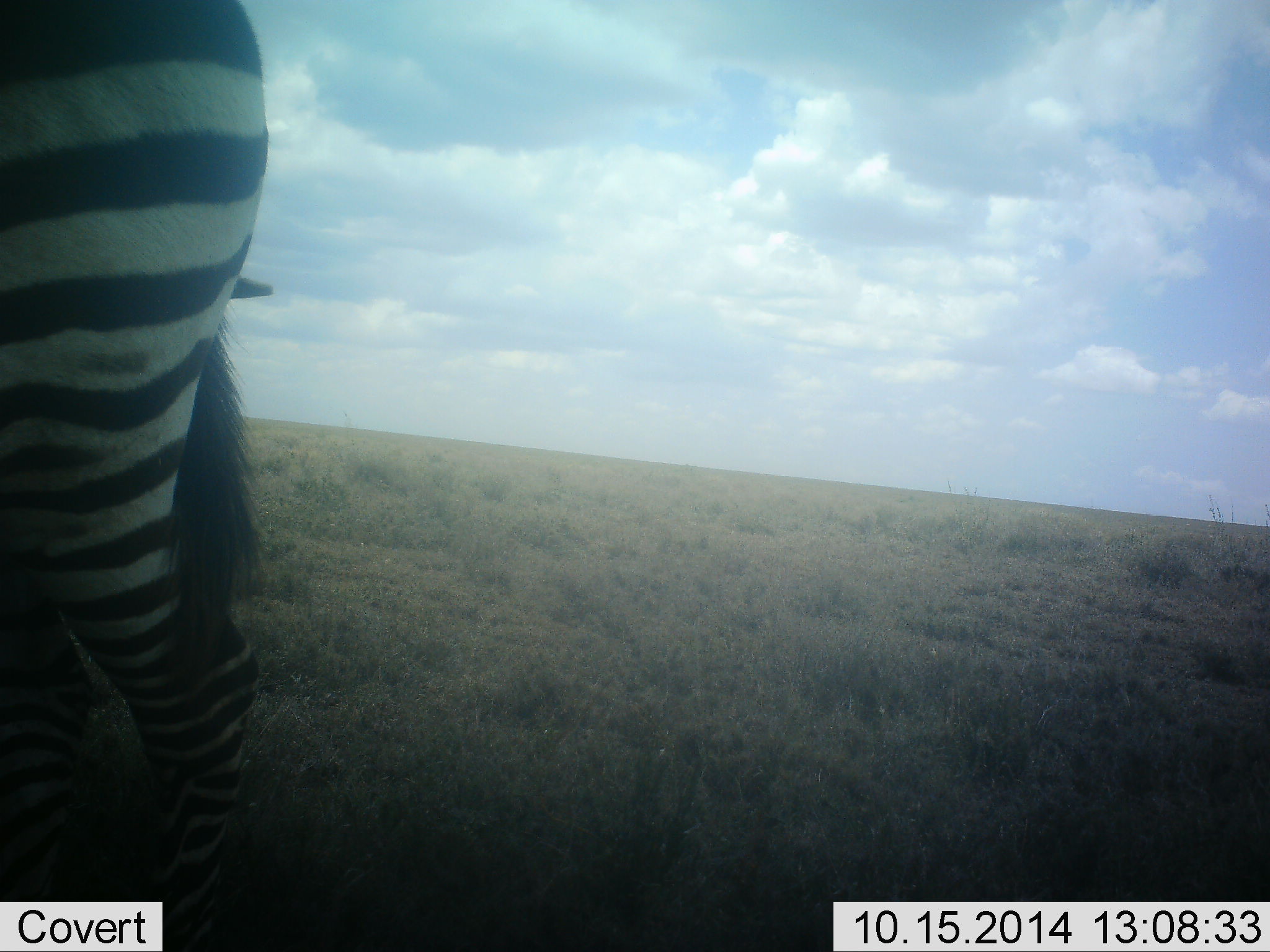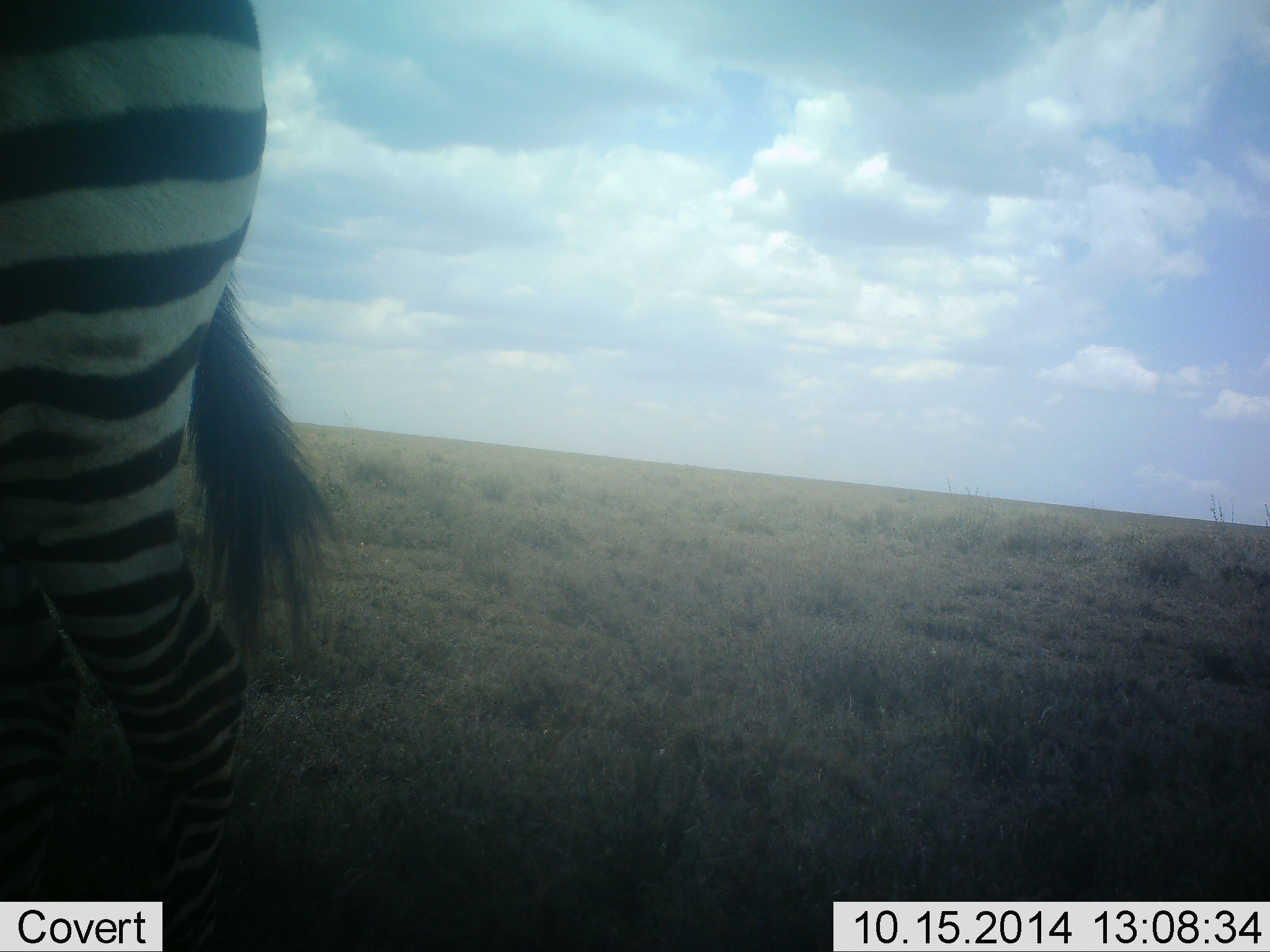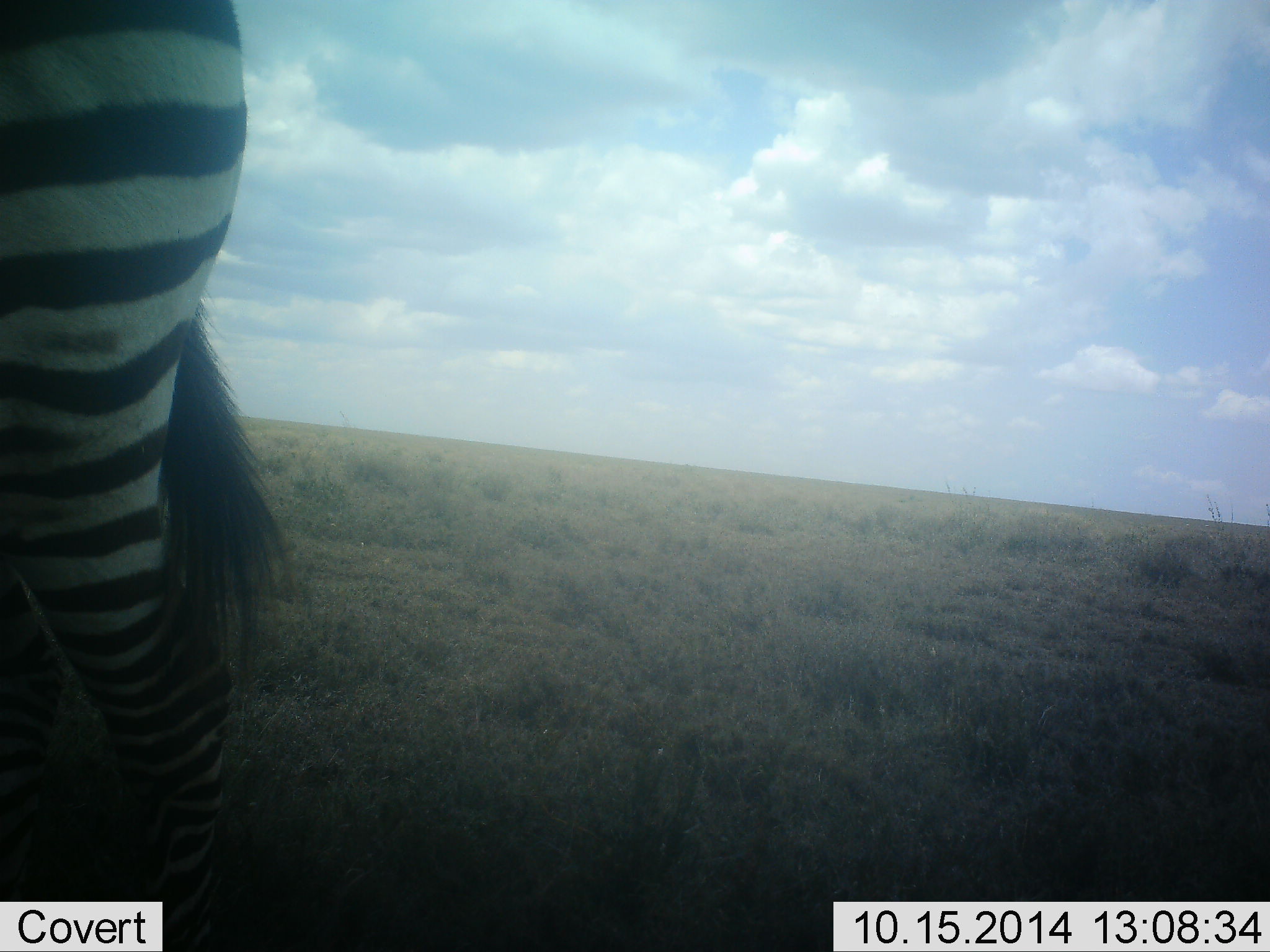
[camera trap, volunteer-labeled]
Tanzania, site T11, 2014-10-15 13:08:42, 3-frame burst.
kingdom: Animalia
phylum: Chordata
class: Mammalia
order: Perissodactyla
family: Equidae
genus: Equus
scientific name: Equus quagga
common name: plains zebra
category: zebra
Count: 1.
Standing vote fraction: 80%.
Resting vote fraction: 0%.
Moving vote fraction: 20%.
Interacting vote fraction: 10%.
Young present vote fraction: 0%.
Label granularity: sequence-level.